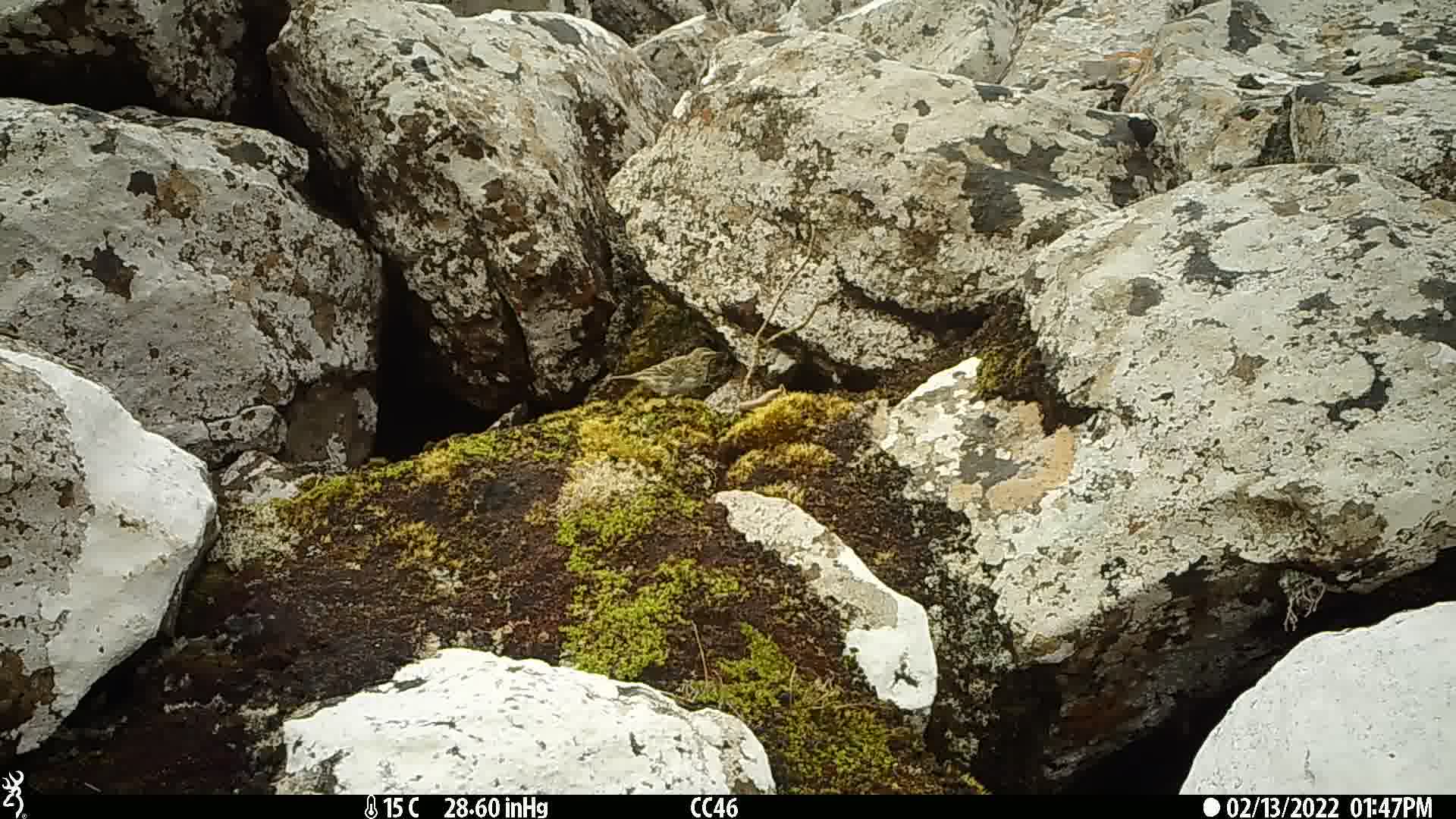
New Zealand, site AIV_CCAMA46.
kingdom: Animalia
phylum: Chordata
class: Aves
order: Passeriformes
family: Motacillidae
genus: Anthus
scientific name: Anthus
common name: pipit